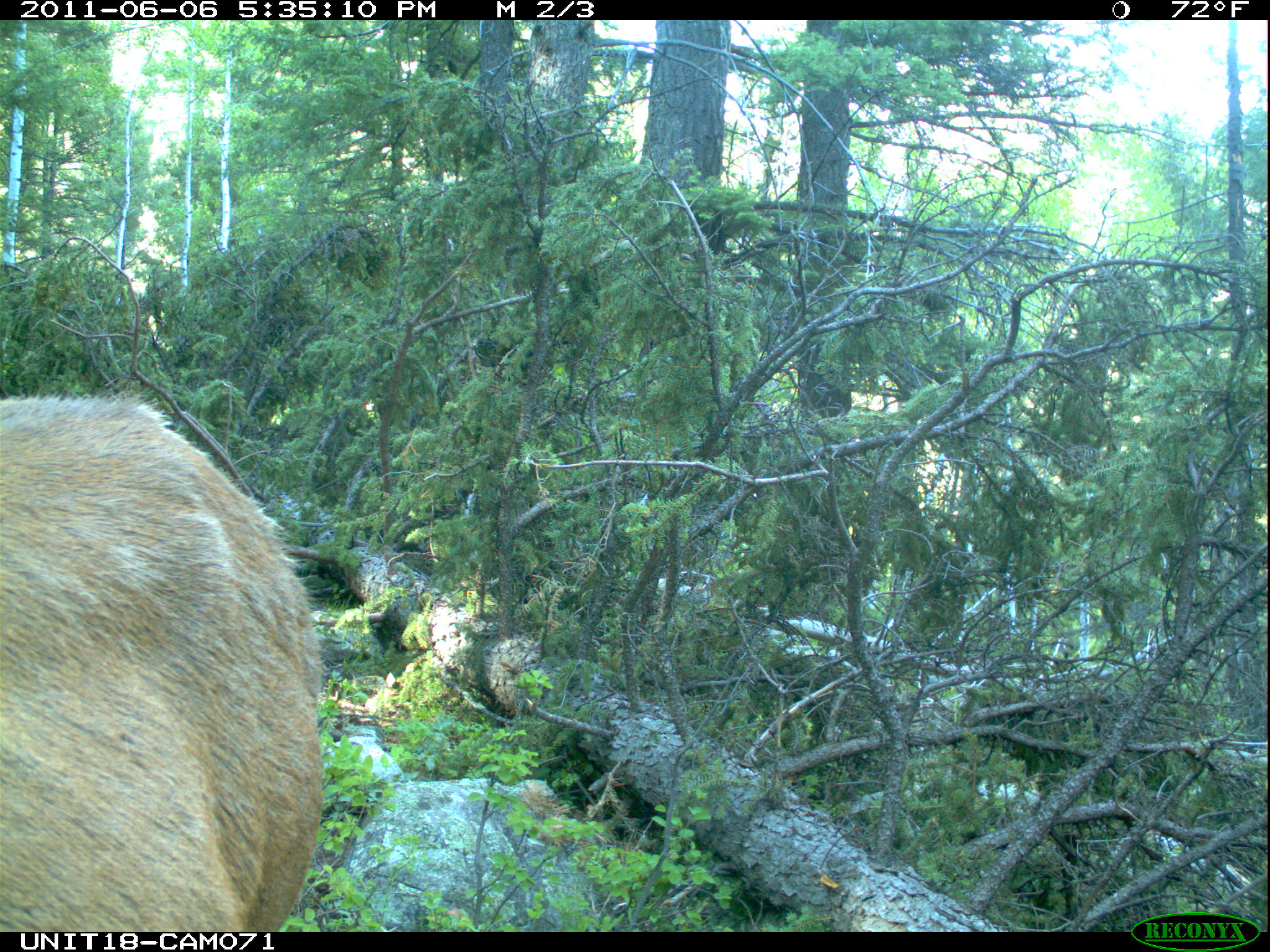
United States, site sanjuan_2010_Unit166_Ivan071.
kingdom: Animalia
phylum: Chordata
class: Mammalia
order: Artiodactyla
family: Cervidae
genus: Cervus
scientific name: Cervus elaphus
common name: red deer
Cervus elaphus (red deer).